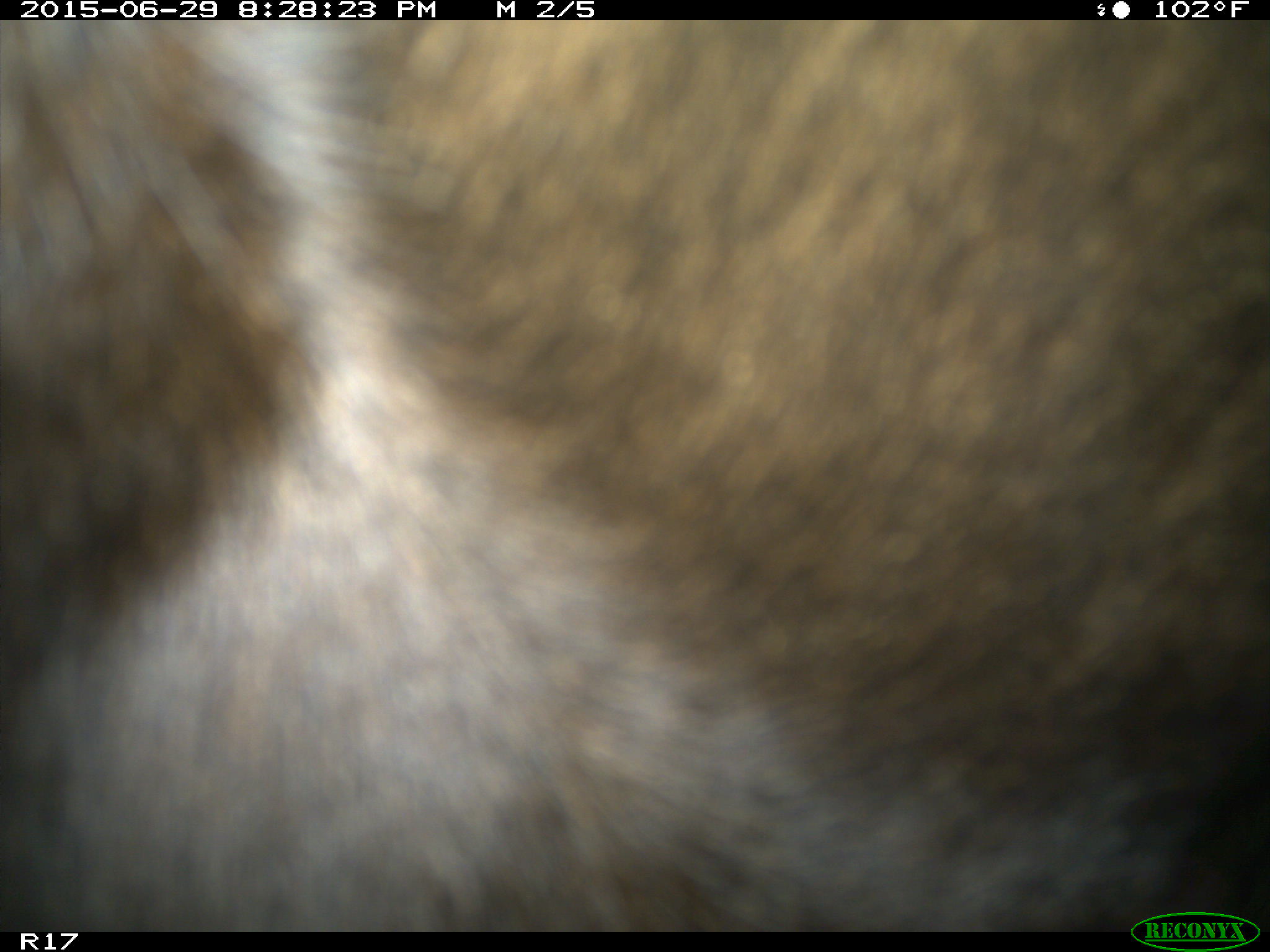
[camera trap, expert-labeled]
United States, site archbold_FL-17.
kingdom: Animalia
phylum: Chordata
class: Mammalia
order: Artiodactyla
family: Bovidae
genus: Bos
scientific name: Bos taurus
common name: domestic cow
Bos taurus (domestic cow).